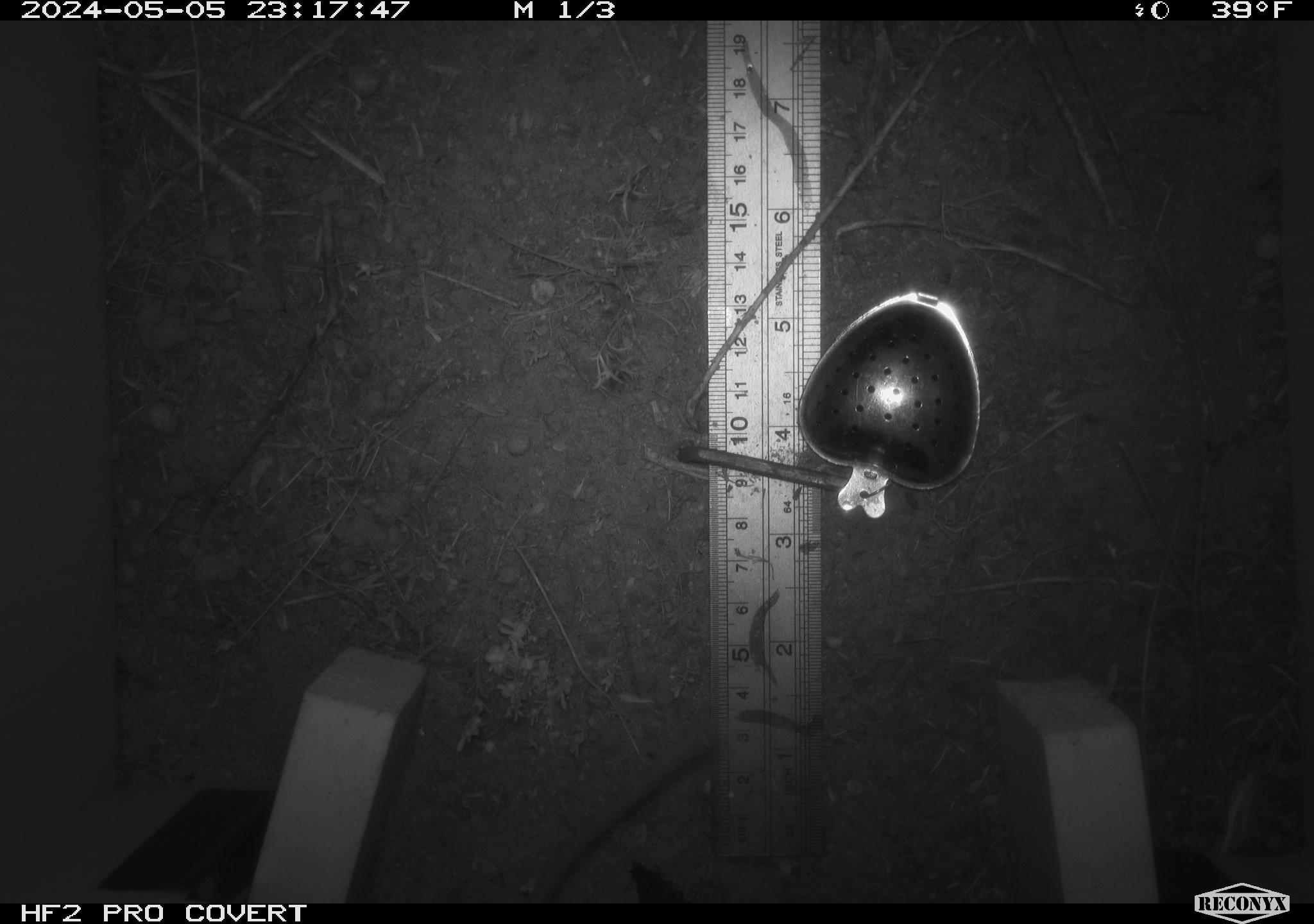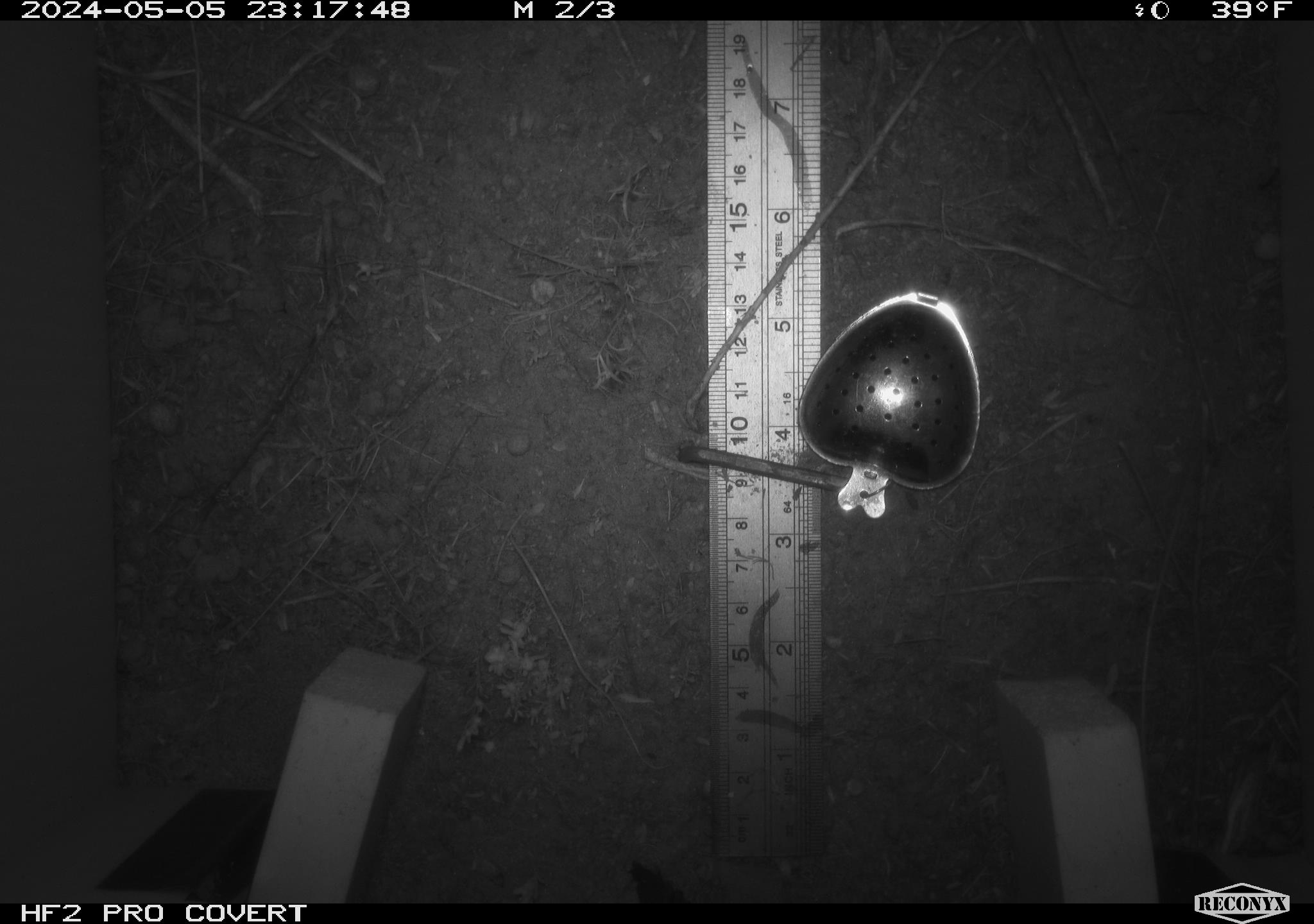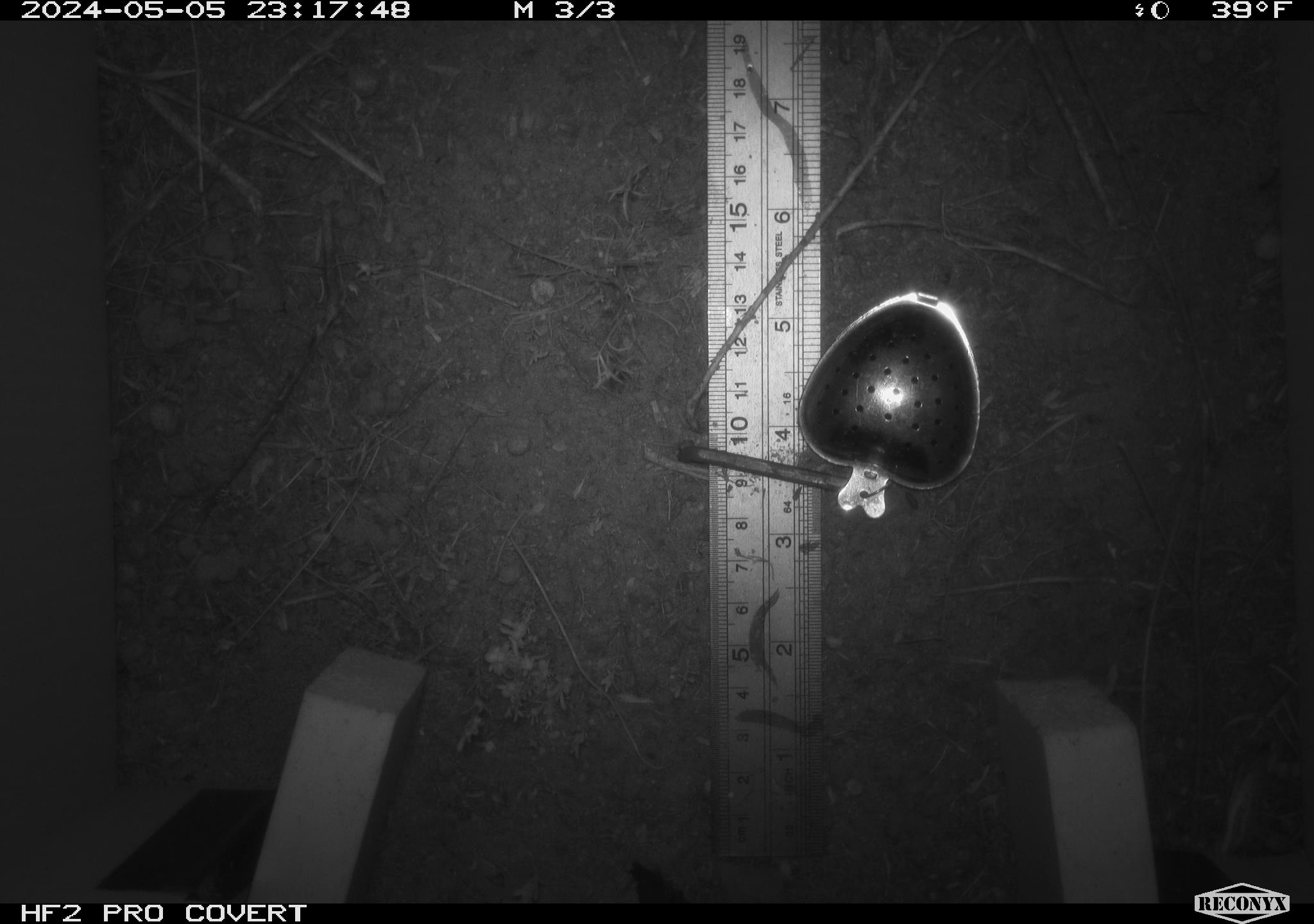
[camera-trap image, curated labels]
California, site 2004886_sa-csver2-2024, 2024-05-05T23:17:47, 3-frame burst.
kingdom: Animalia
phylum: Chordata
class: Mammalia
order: Rodentia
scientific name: Rodentia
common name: rodent